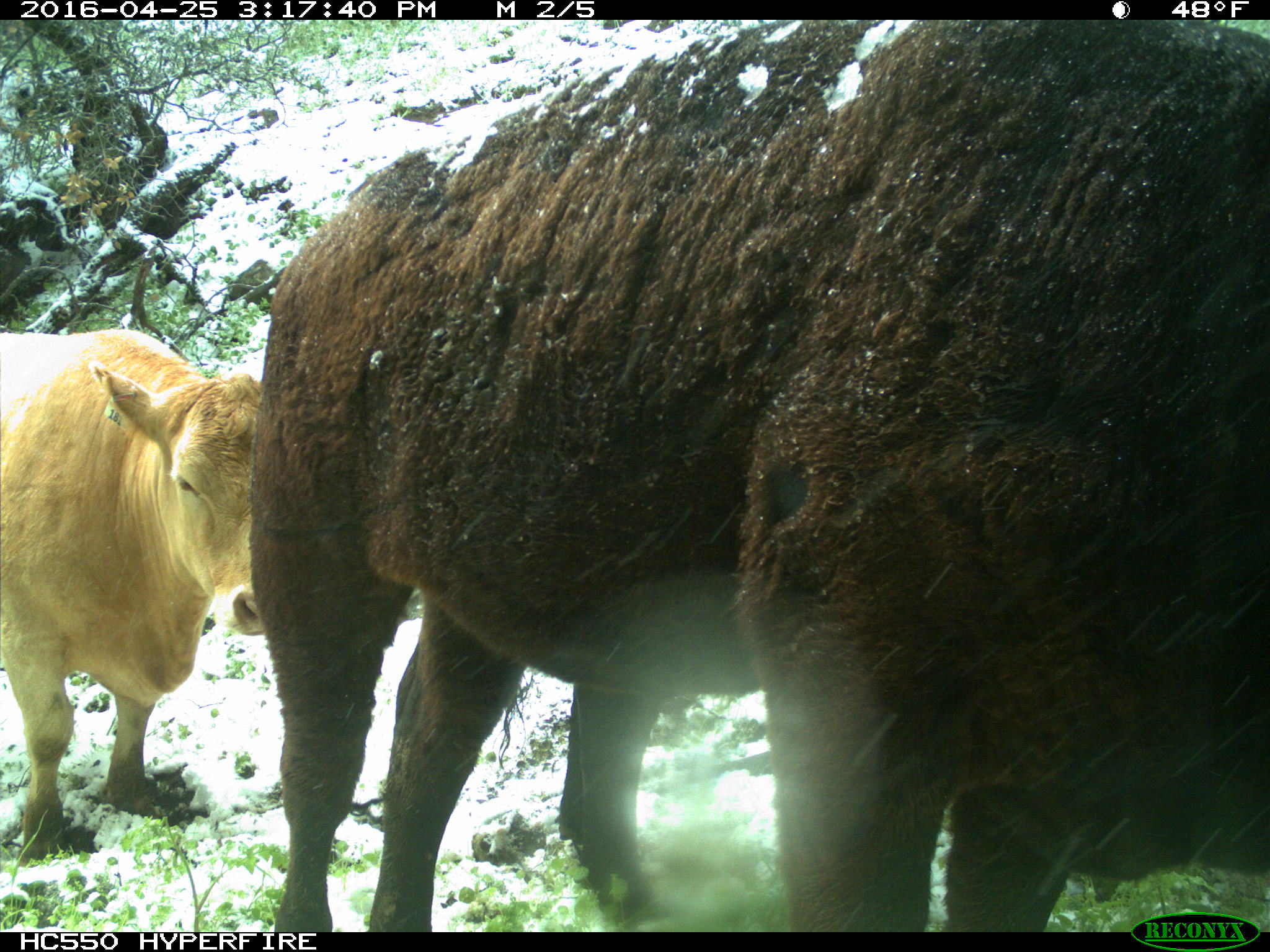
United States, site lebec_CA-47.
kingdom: Animalia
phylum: Chordata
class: Mammalia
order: Artiodactyla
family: Bovidae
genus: Bos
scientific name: Bos taurus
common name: domestic cow